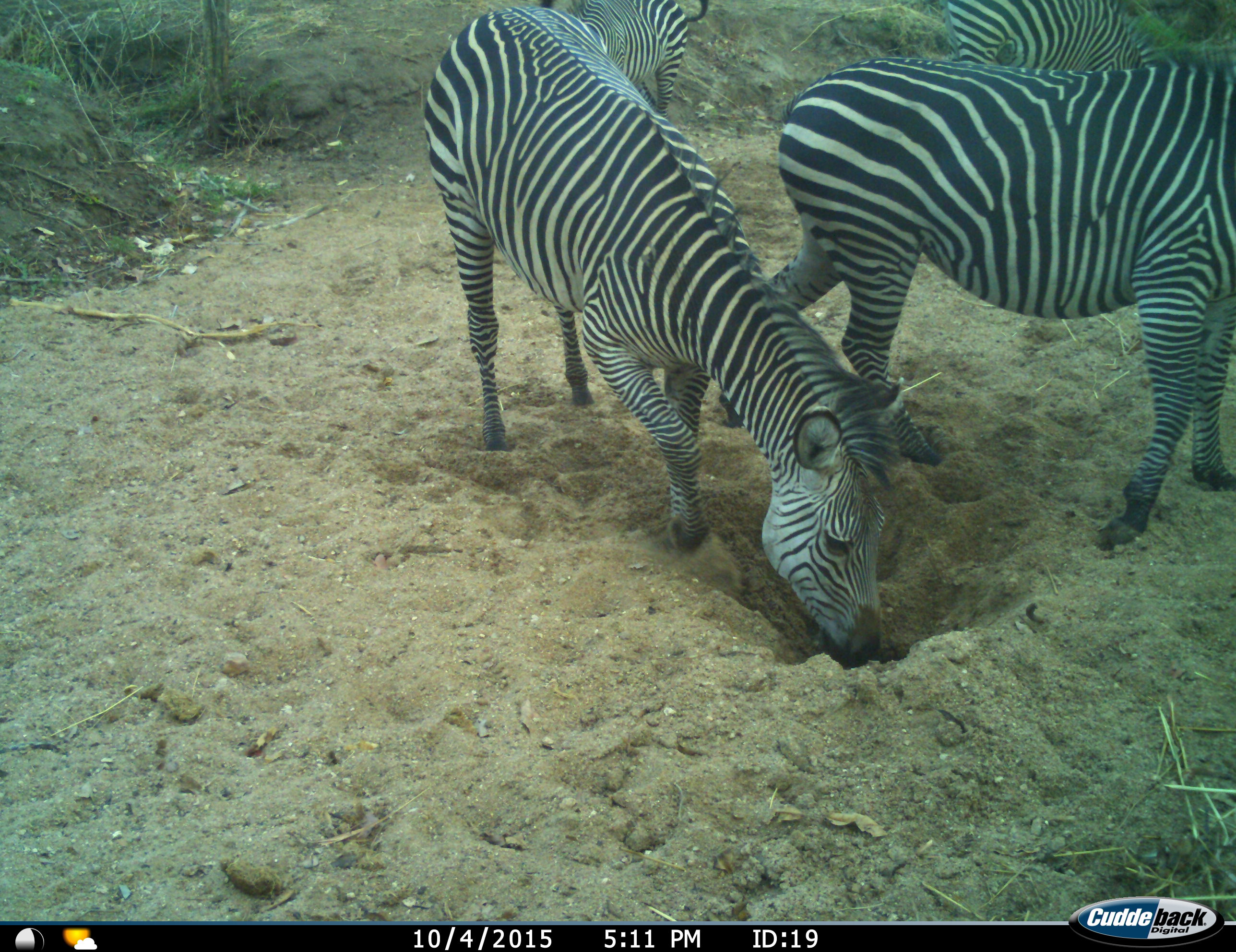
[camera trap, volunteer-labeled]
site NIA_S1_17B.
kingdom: Animalia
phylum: Chordata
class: Mammalia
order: Perissodactyla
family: Equidae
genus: Equus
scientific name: Equus quagga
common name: plains zebra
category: zebraplains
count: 4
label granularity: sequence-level